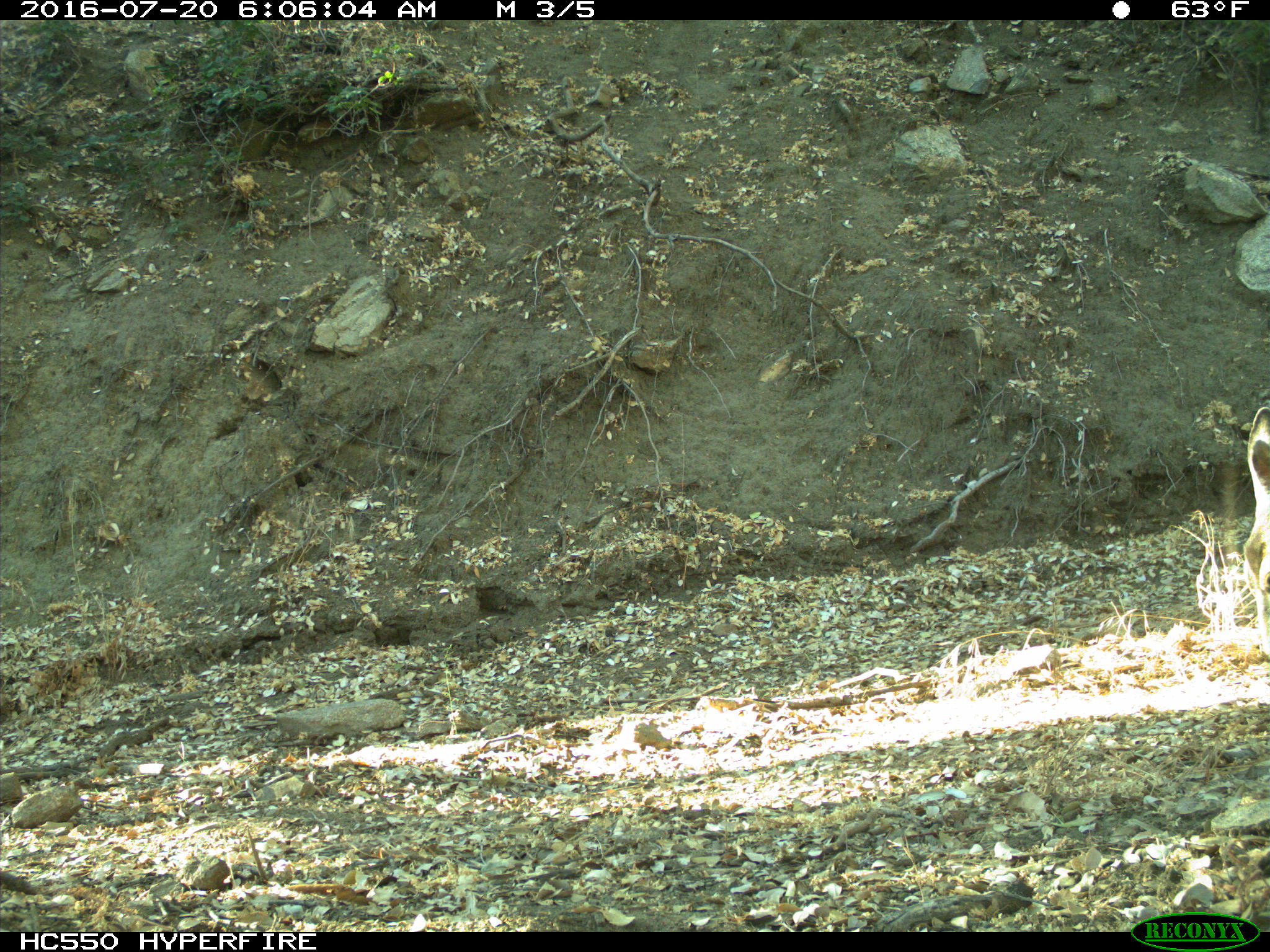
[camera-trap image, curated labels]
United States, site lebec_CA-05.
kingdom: Animalia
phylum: Chordata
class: Mammalia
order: Artiodactyla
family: Cervidae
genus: Odocoileus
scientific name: Odocoileus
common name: deer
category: unidentified deer